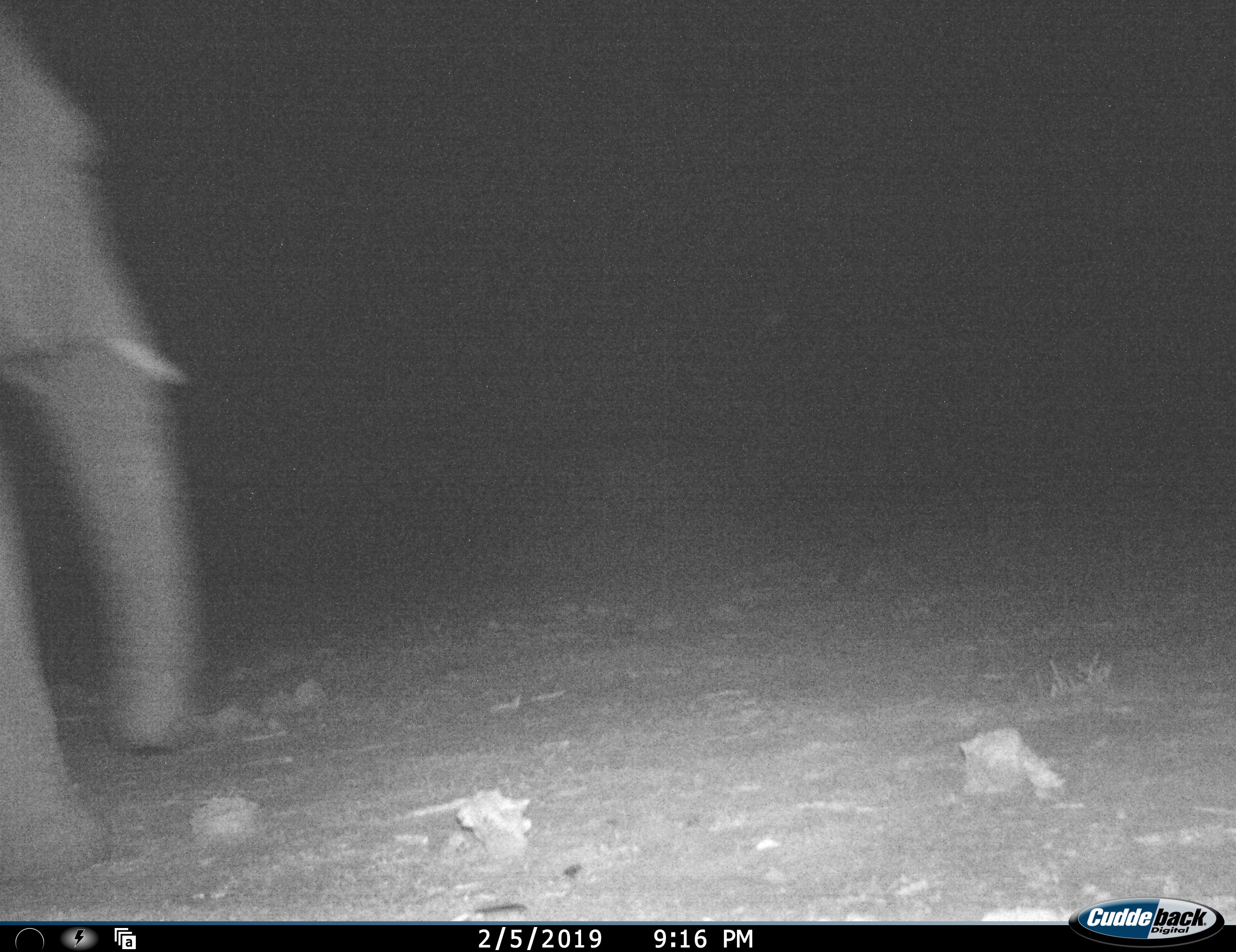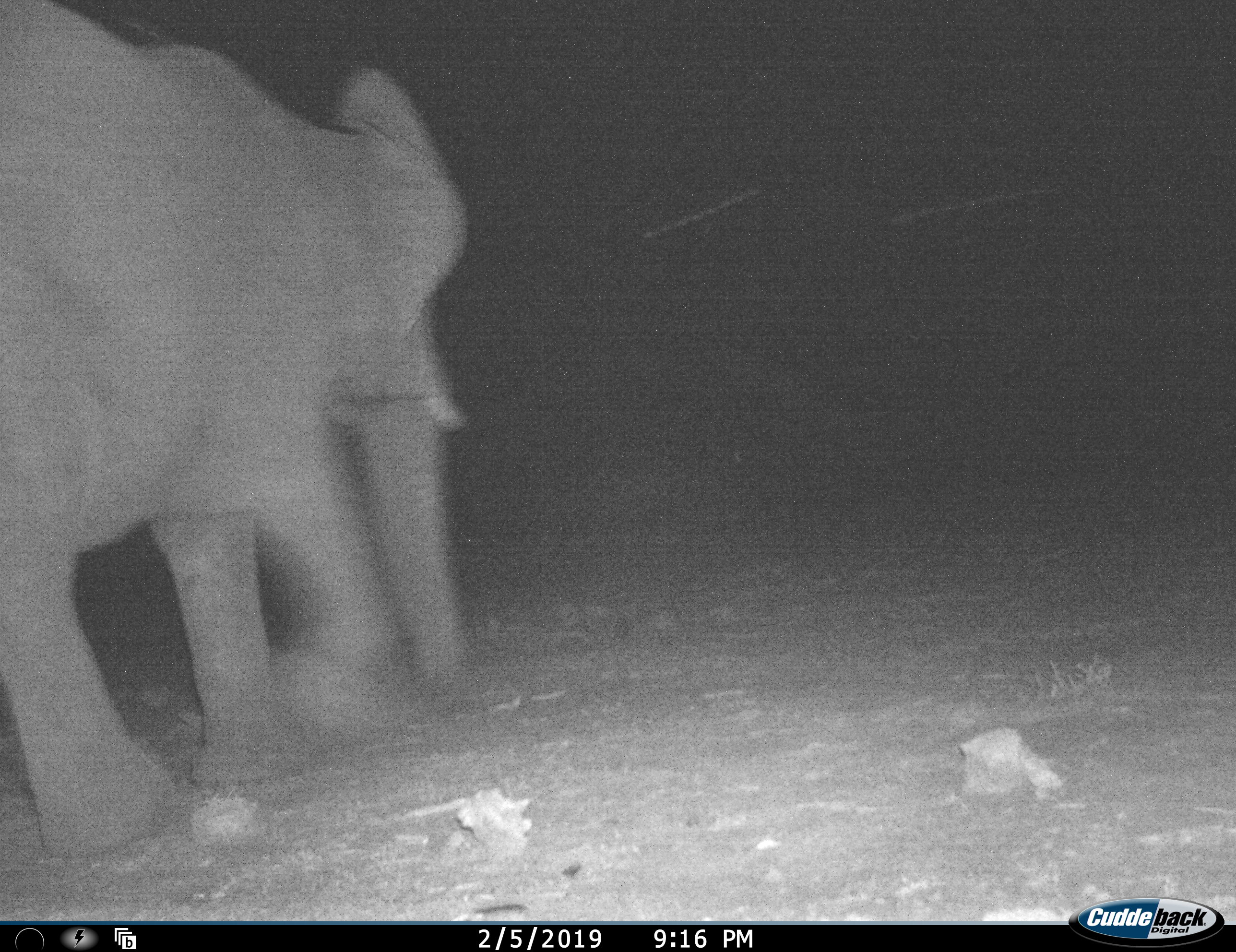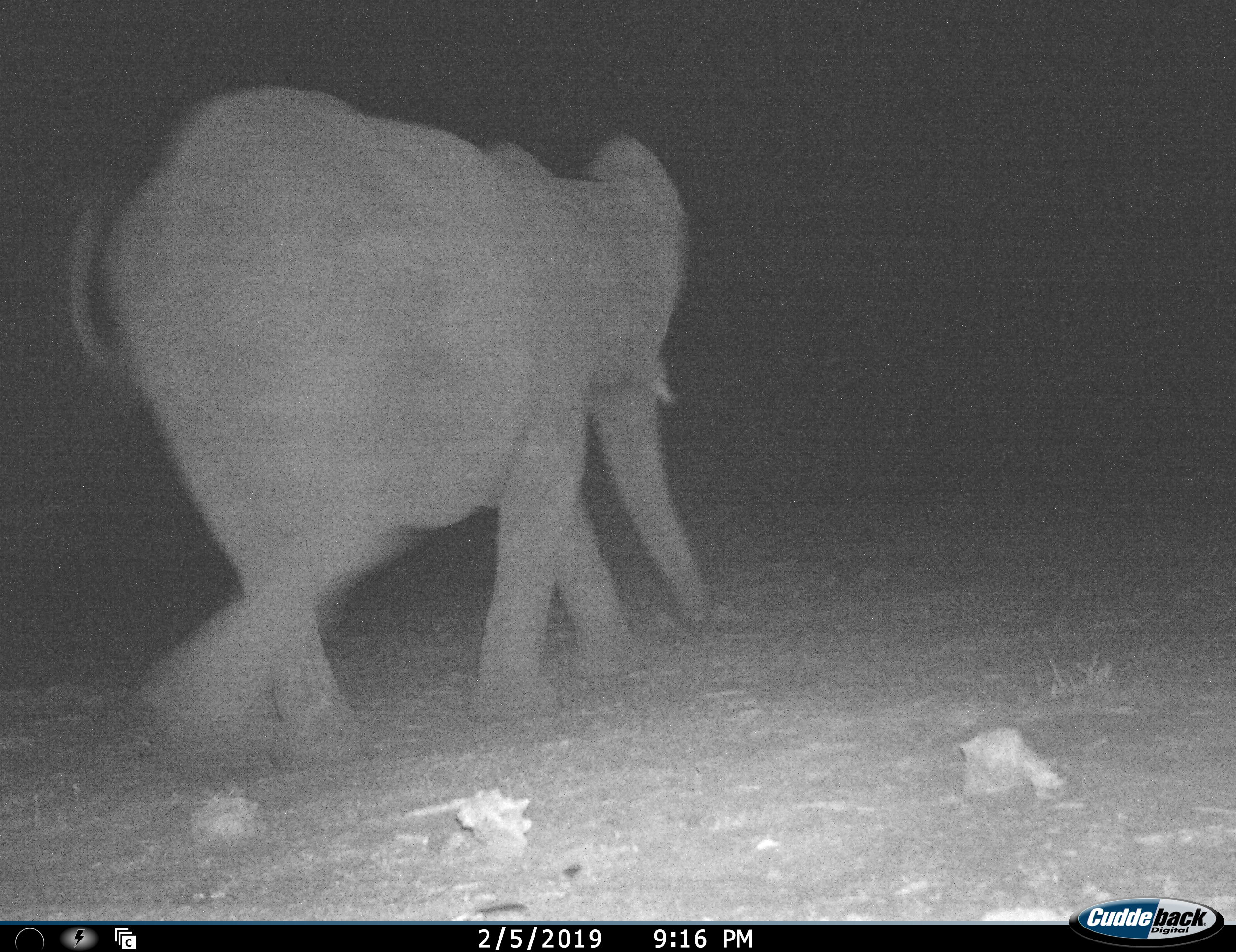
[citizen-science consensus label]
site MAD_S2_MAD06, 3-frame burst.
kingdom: Animalia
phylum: Chordata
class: Mammalia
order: Proboscidea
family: Elephantidae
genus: Loxodonta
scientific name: Loxodonta africana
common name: african bush elephant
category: elephant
Elephant (african bush elephant) (Loxodonta africana), count 1. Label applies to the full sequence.